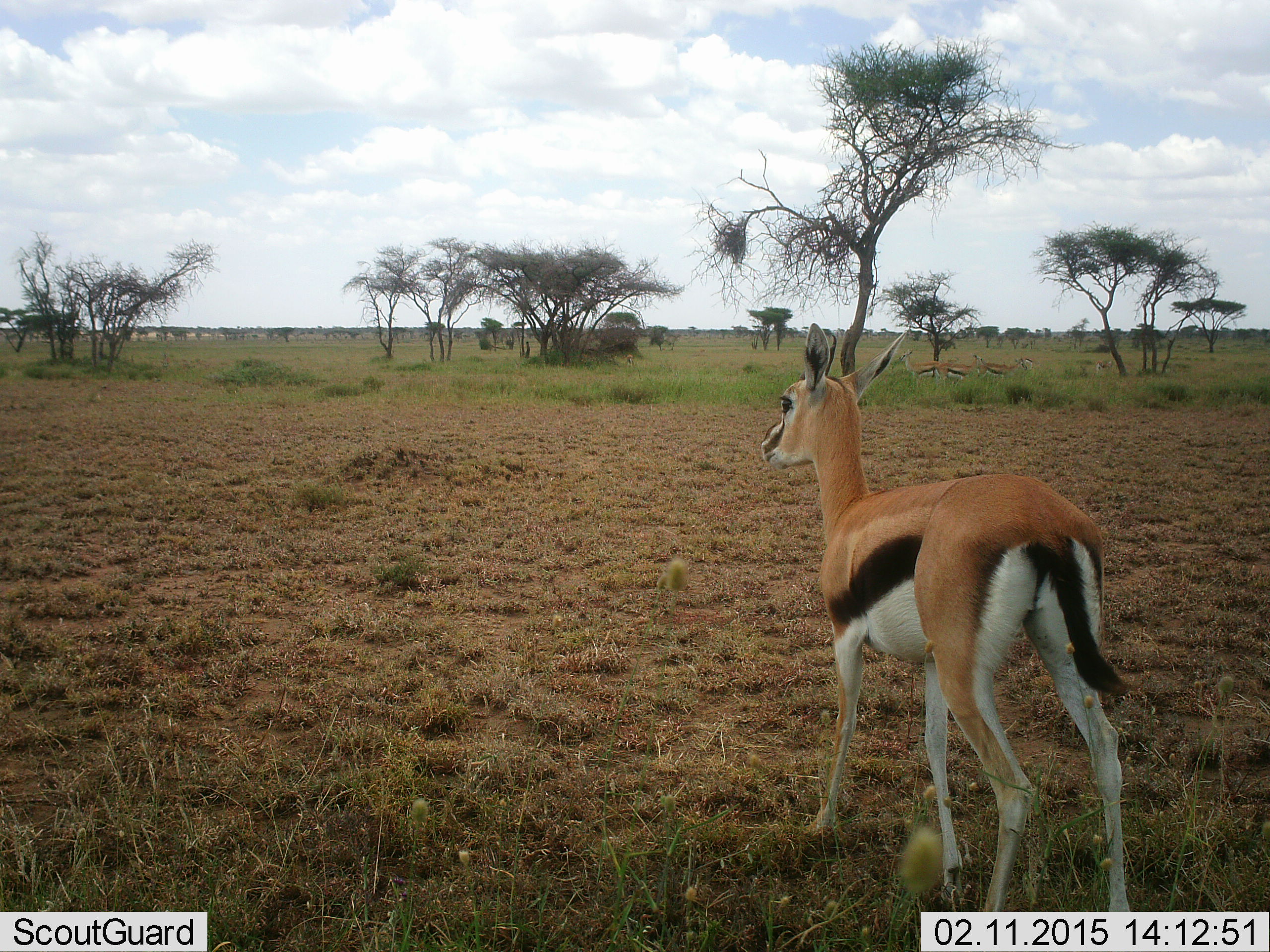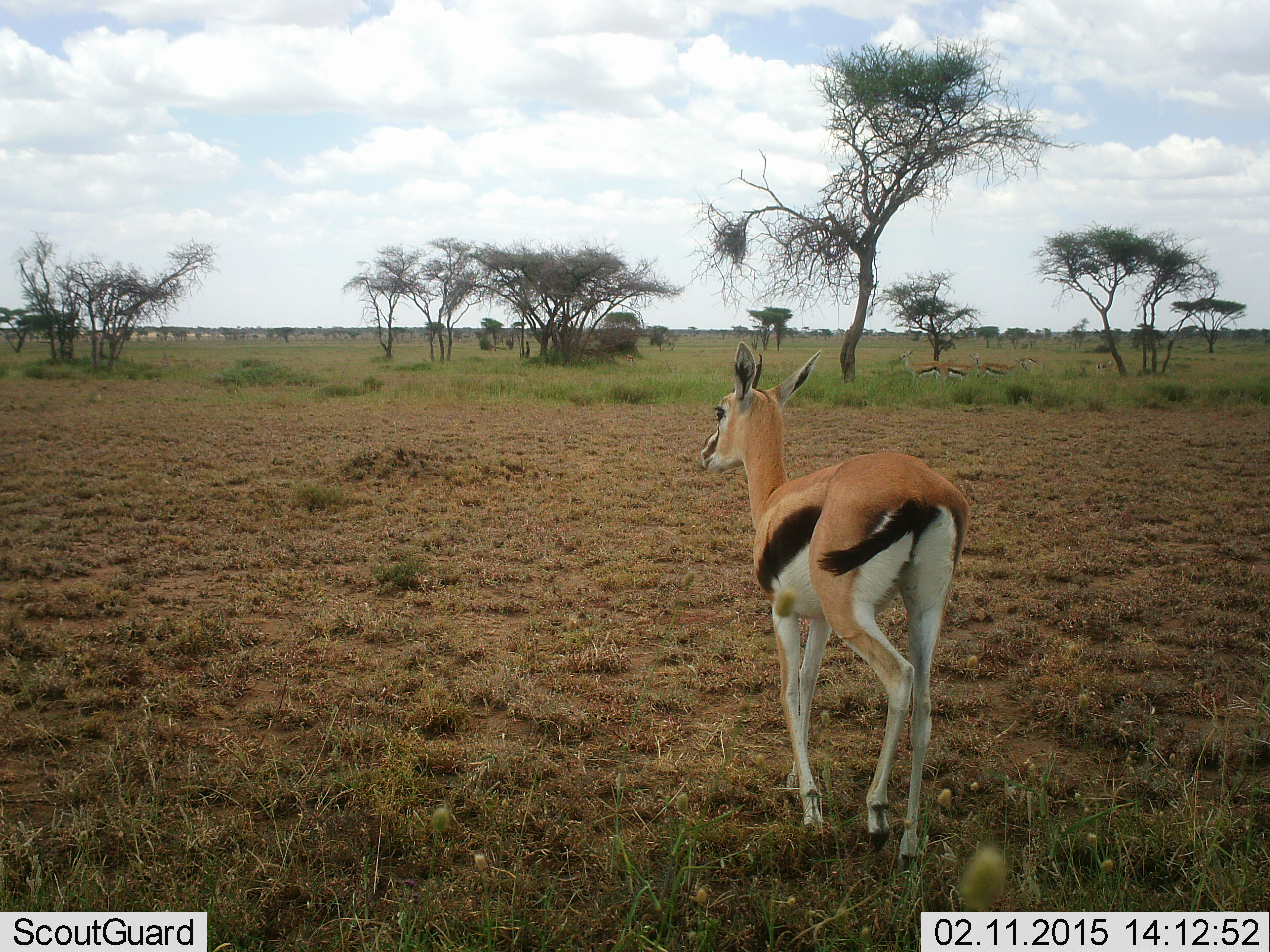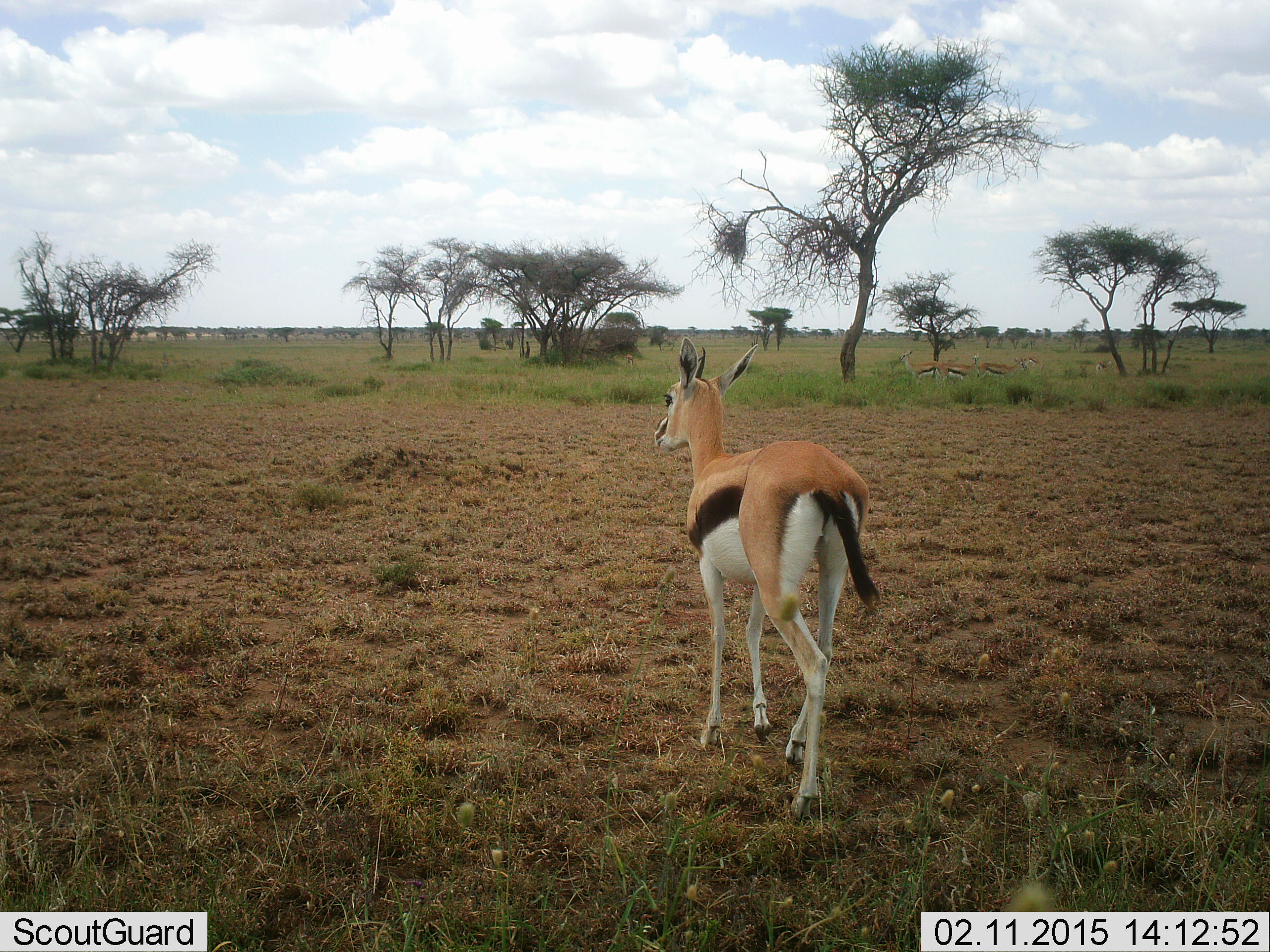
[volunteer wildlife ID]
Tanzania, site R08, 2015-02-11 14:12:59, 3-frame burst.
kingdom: Animalia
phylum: Chordata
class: Mammalia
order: Artiodactyla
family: Bovidae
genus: Eudorcas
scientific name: Eudorcas thomsonii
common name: thomson's gazelle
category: gazellethomsons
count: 1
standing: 10%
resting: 0%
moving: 90%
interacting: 0%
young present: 0%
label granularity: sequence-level